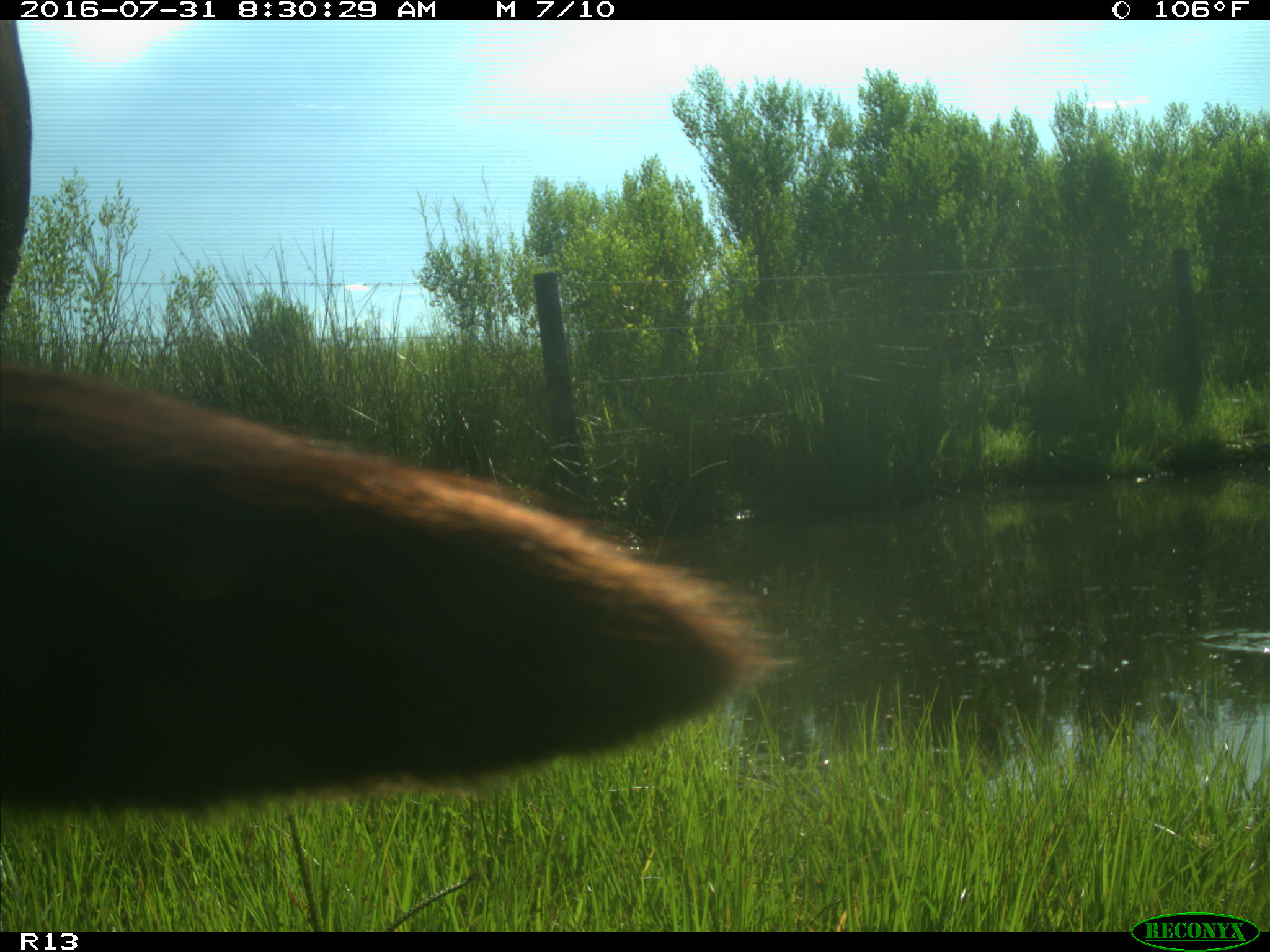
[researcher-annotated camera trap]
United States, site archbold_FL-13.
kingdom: Animalia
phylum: Chordata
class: Mammalia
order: Artiodactyla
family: Bovidae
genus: Bos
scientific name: Bos taurus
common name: domestic cow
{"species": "Bos taurus (domestic cow)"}